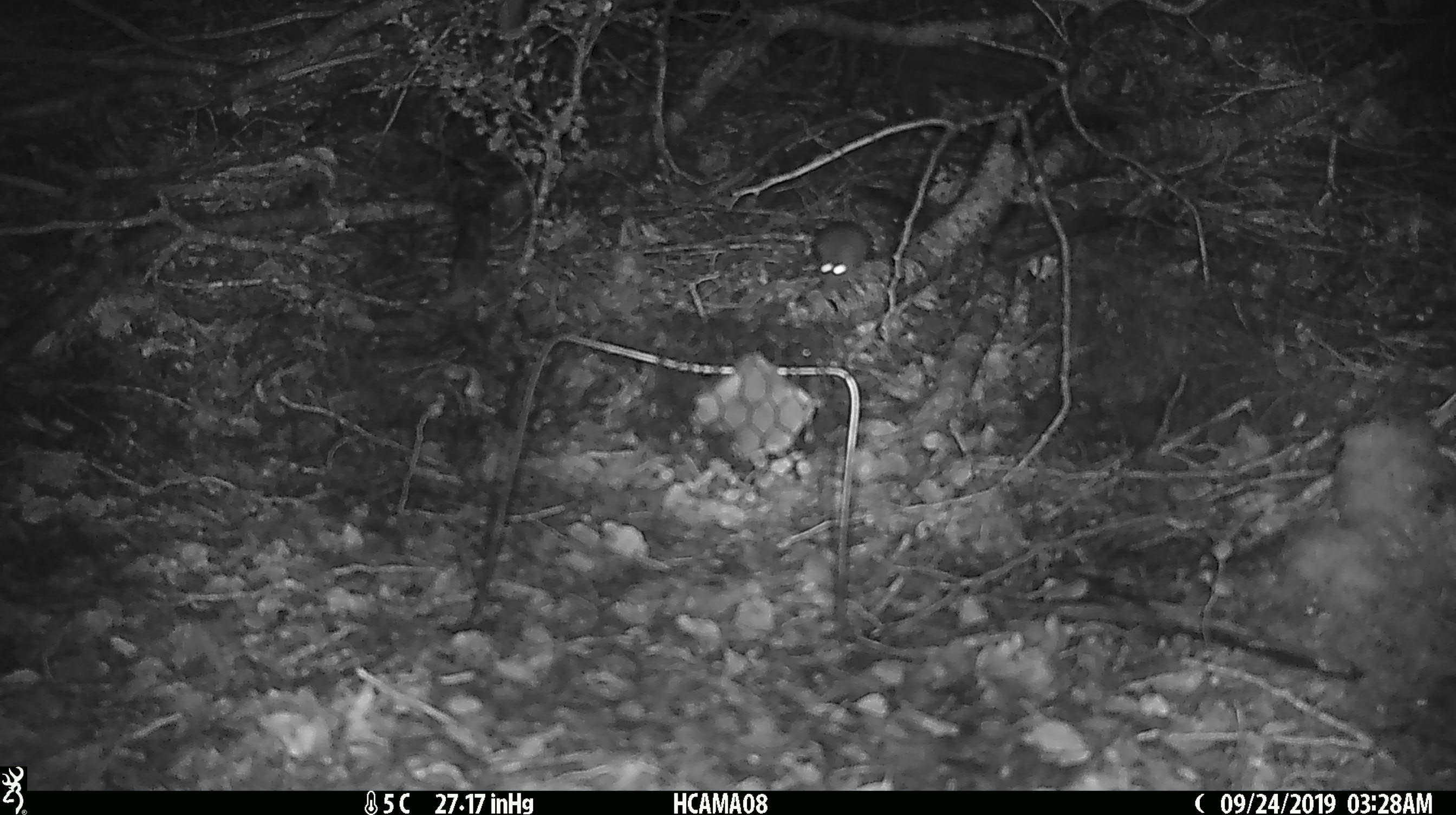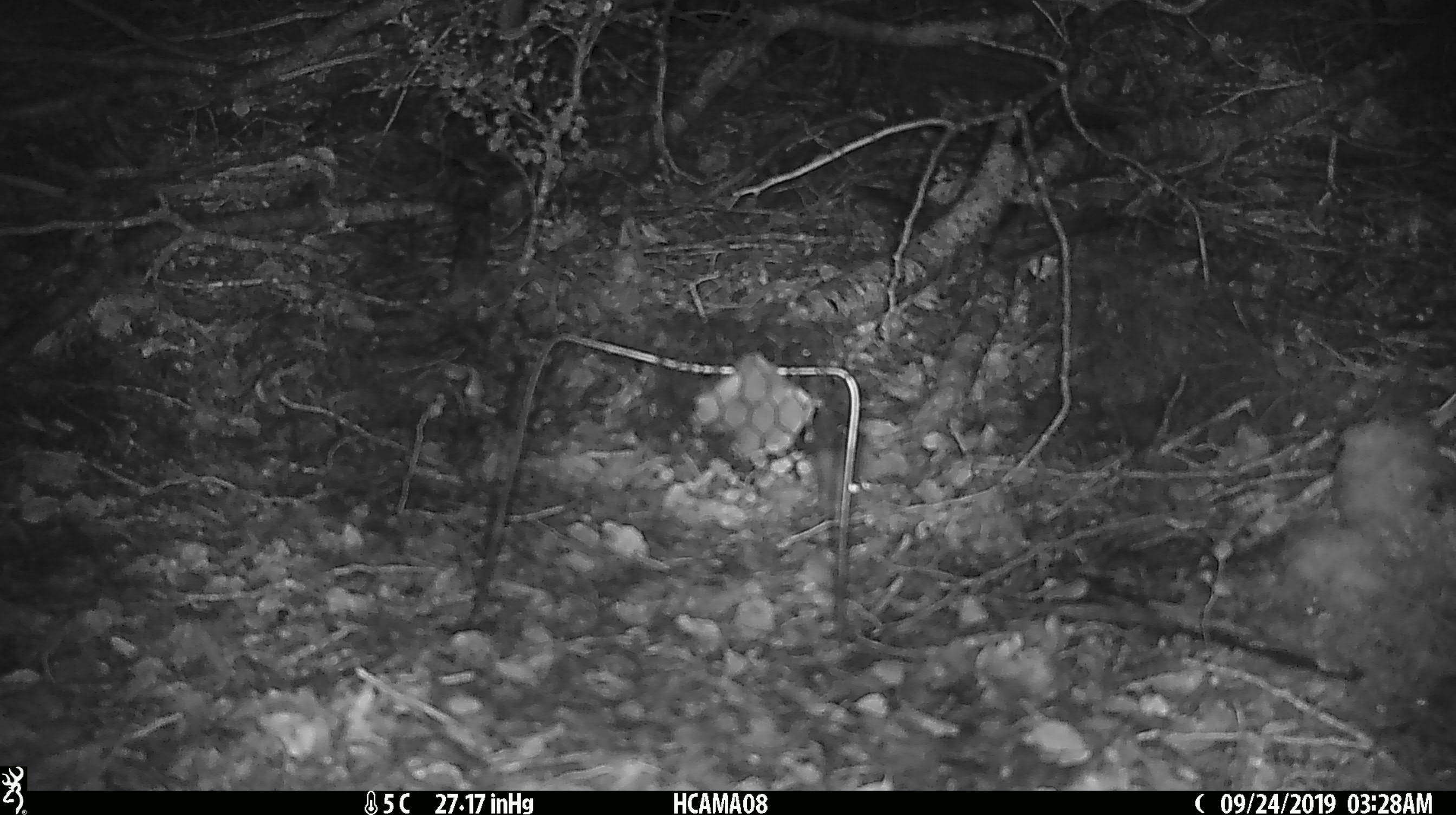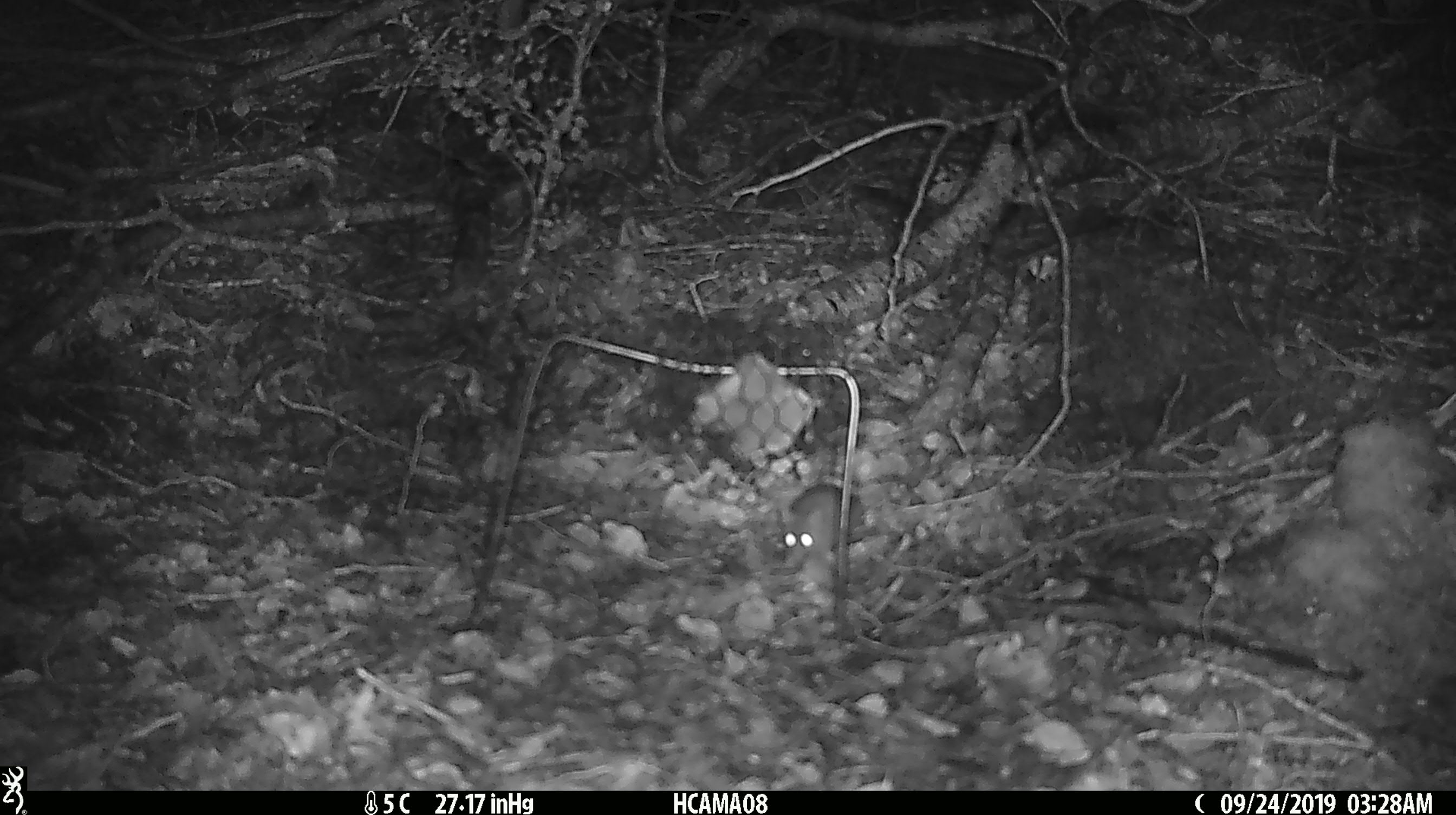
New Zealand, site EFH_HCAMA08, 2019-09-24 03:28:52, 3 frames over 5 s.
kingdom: Animalia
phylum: Chordata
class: Mammalia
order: Rodentia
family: Muridae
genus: Mus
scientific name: Mus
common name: mouse